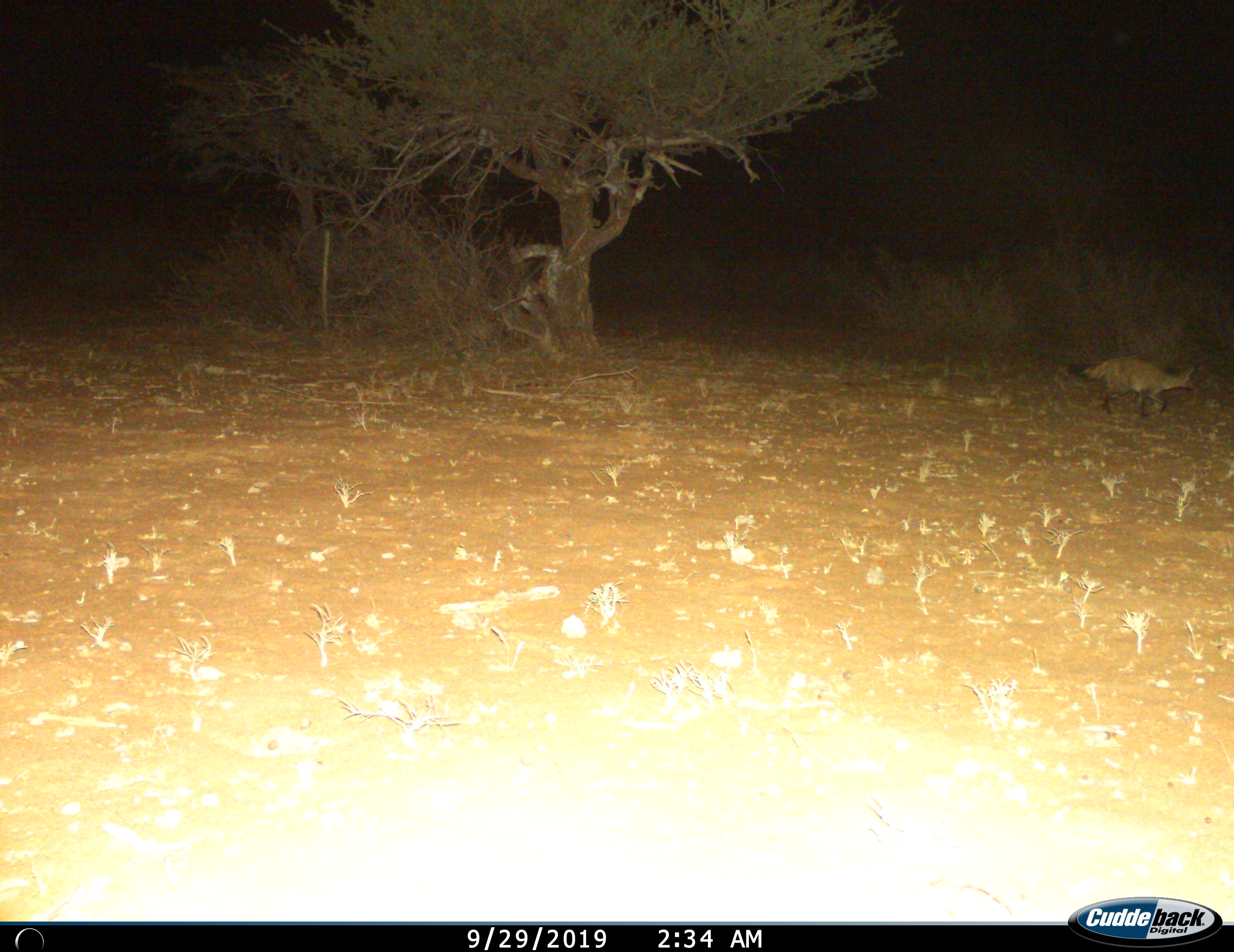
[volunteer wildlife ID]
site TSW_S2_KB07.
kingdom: Animalia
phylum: Chordata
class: Mammalia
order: Carnivora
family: Canidae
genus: Otocyon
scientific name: Otocyon megalotis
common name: bat-eared fox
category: foxbateared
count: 1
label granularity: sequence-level